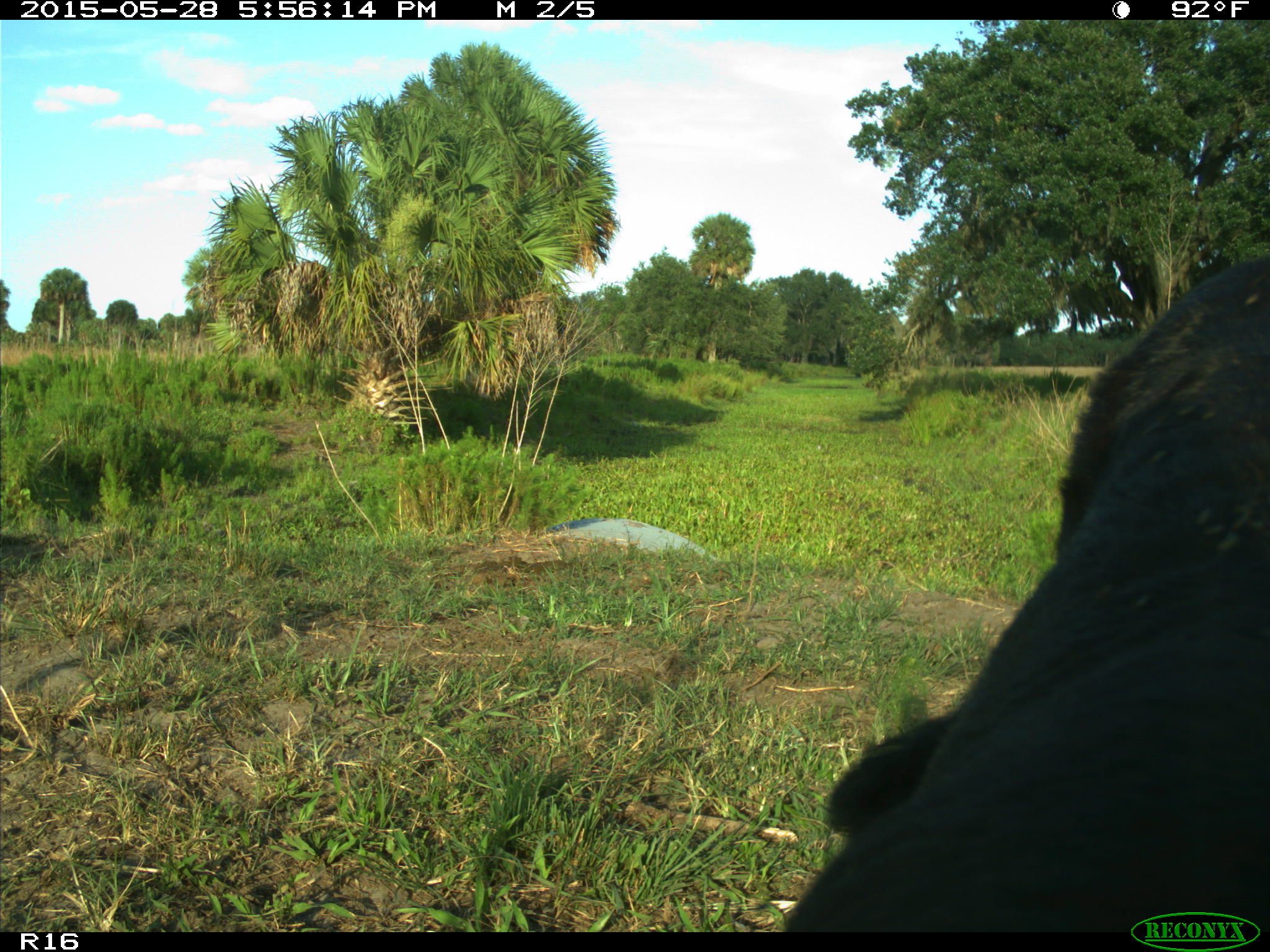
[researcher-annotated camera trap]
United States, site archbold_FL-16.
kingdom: Animalia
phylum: Chordata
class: Mammalia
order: Artiodactyla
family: Bovidae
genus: Bos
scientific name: Bos taurus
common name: domestic cow